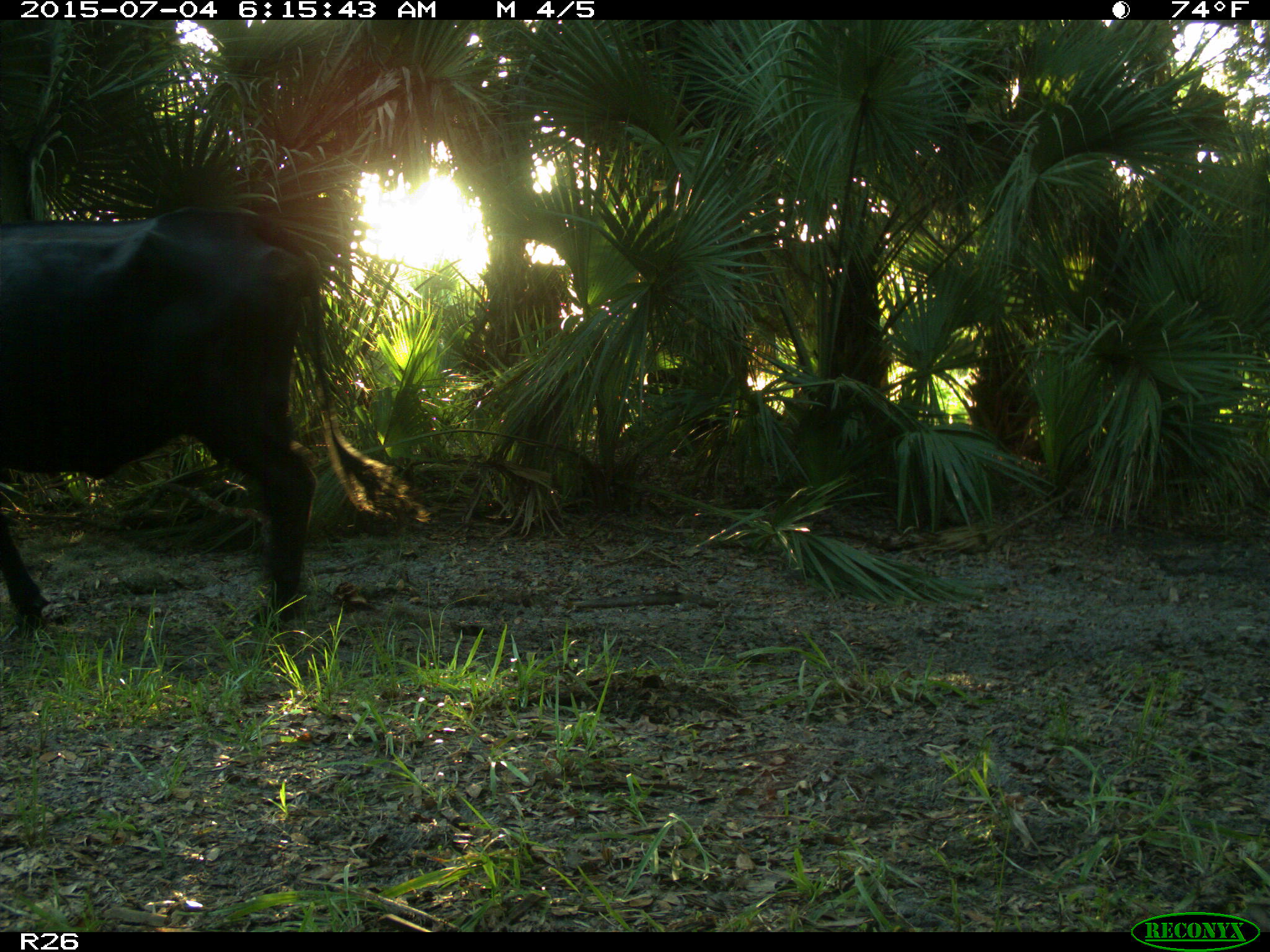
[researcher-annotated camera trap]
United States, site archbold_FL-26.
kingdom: Animalia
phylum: Chordata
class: Mammalia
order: Artiodactyla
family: Bovidae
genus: Bos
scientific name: Bos taurus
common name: domestic cow